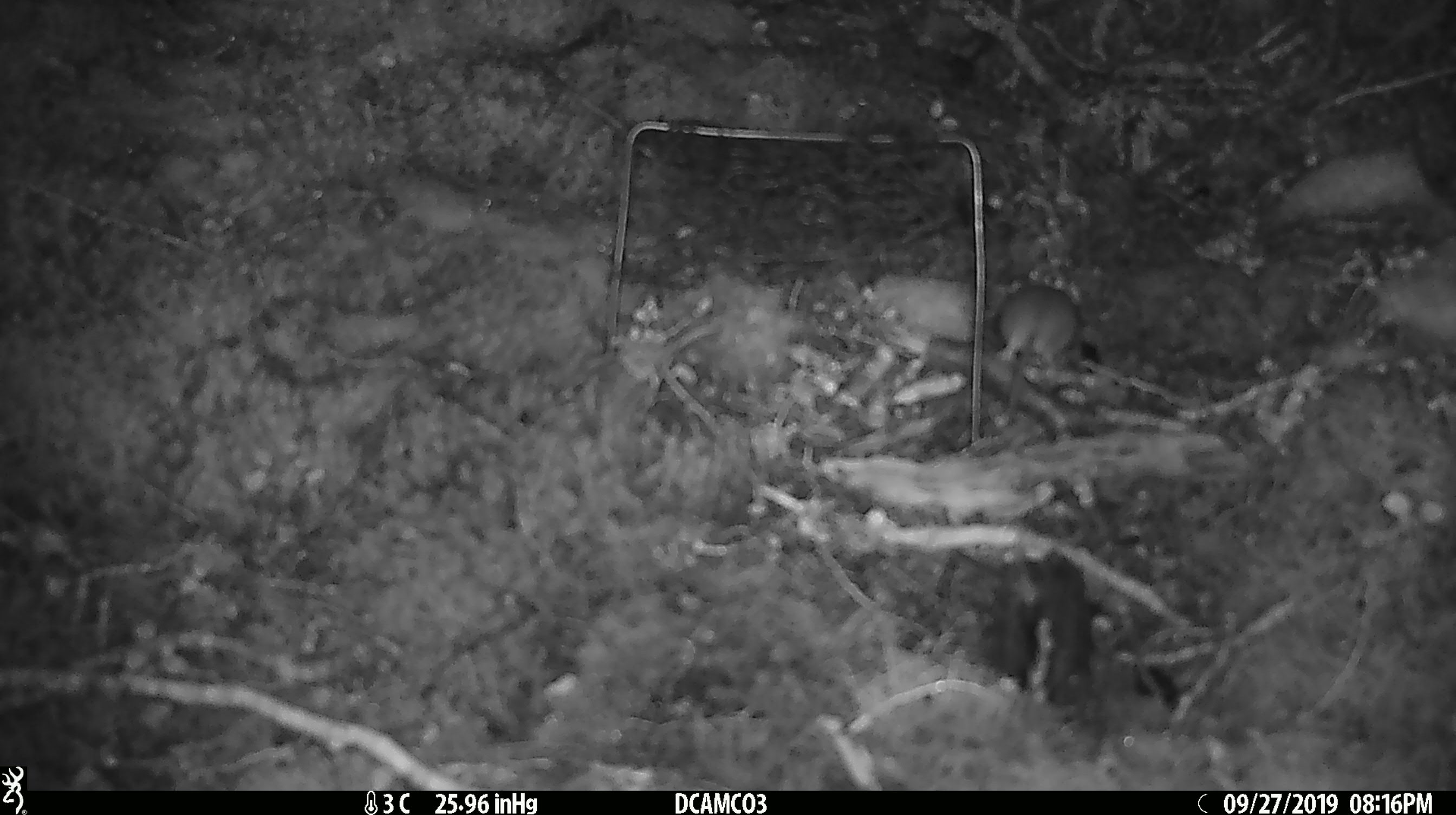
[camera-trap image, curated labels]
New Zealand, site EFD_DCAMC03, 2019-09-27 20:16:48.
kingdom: Animalia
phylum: Chordata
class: Mammalia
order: Rodentia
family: Muridae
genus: Mus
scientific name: Mus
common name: mouse